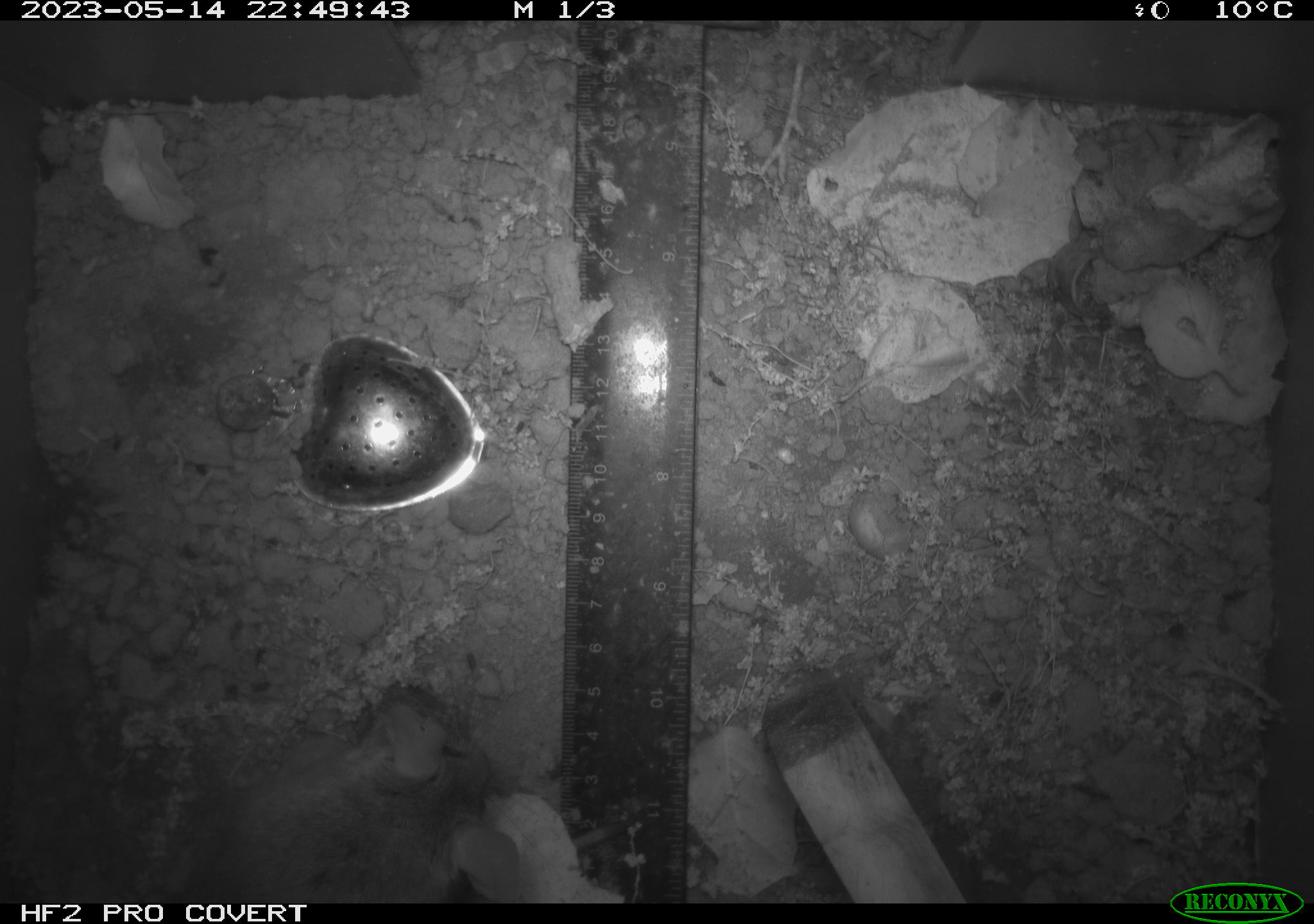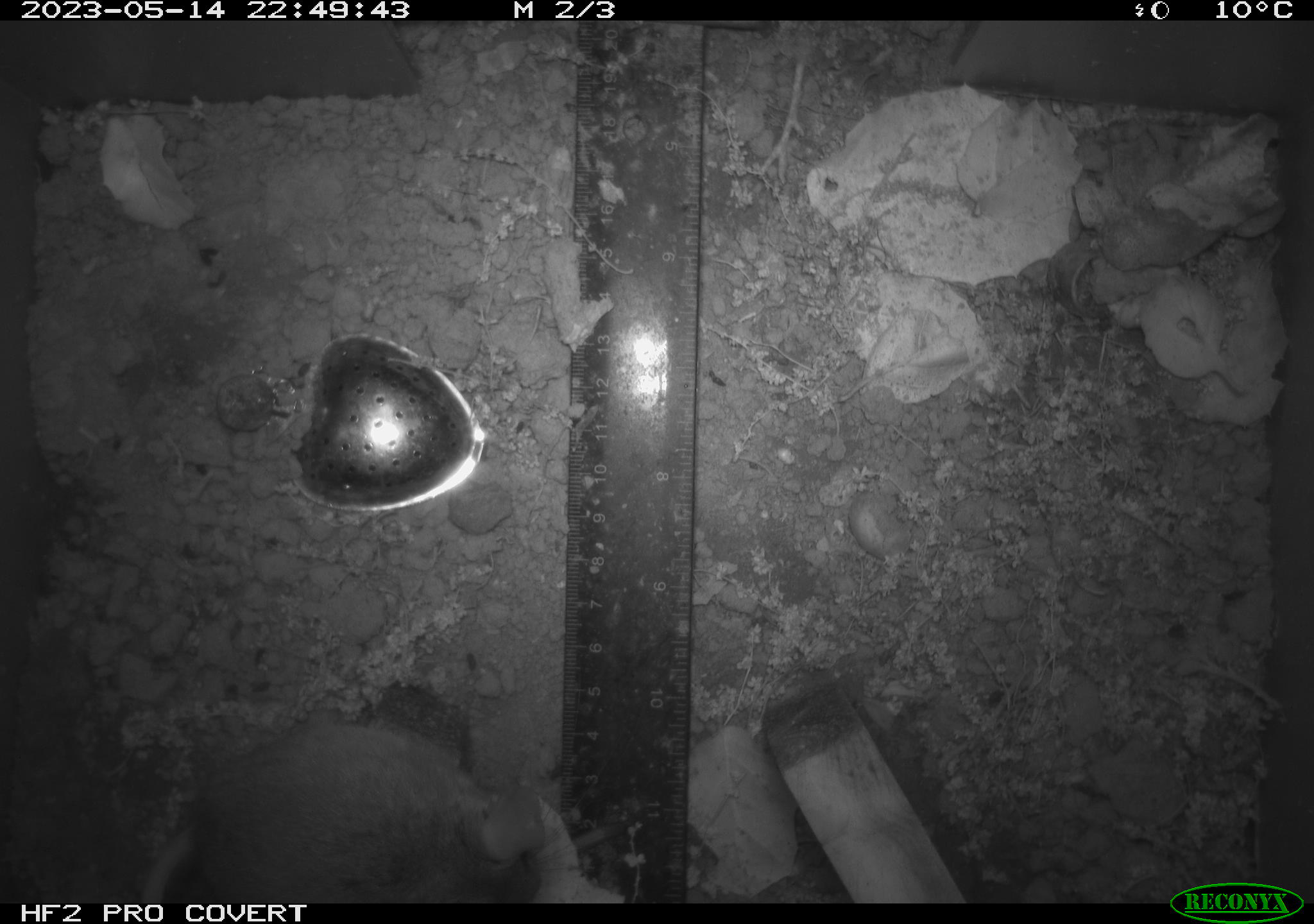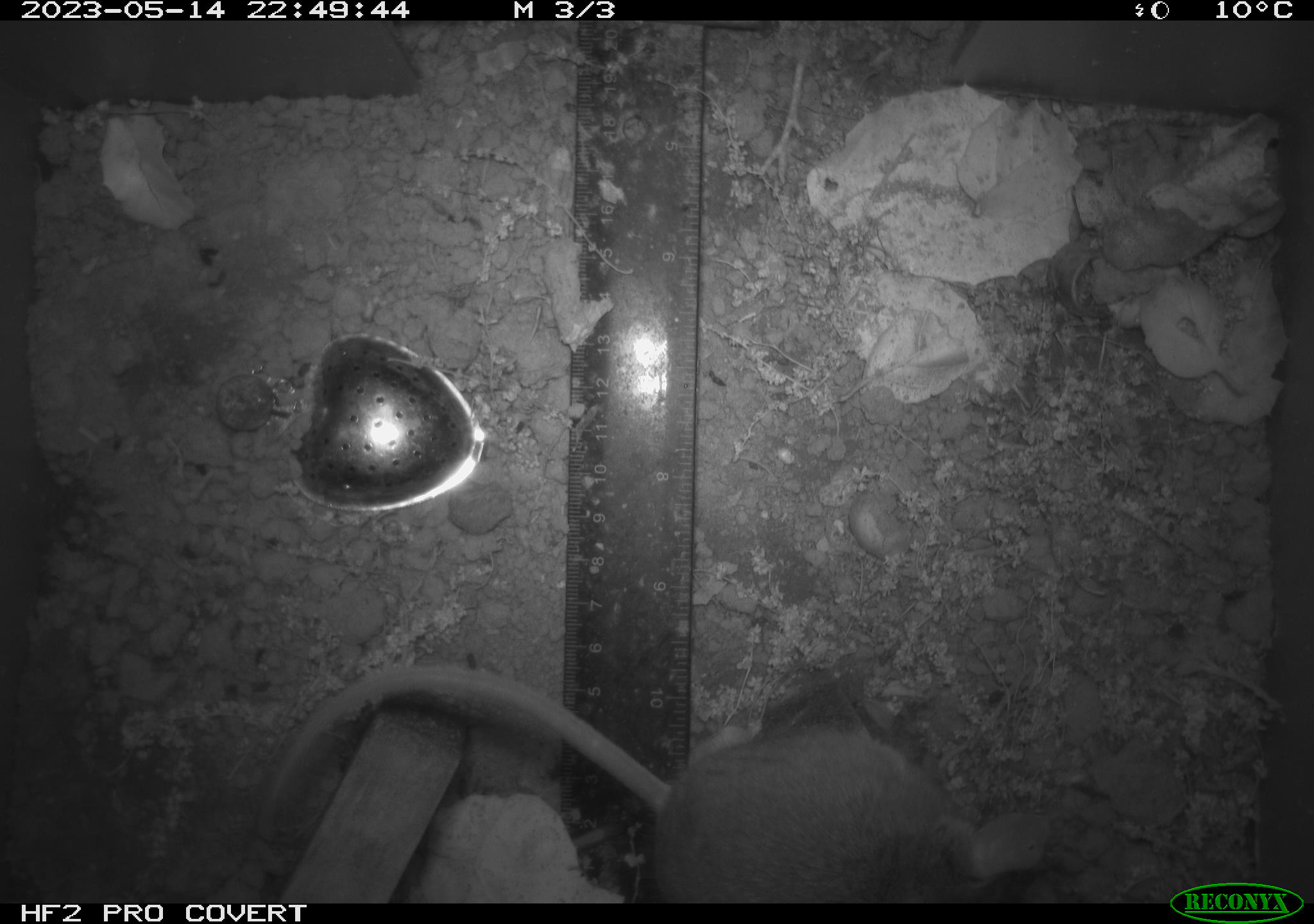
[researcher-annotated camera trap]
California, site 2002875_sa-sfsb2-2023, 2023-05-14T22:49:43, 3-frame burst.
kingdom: Animalia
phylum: Chordata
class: Mammalia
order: Rodentia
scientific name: Rodentia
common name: mouse species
Mouse species (Rodentia).